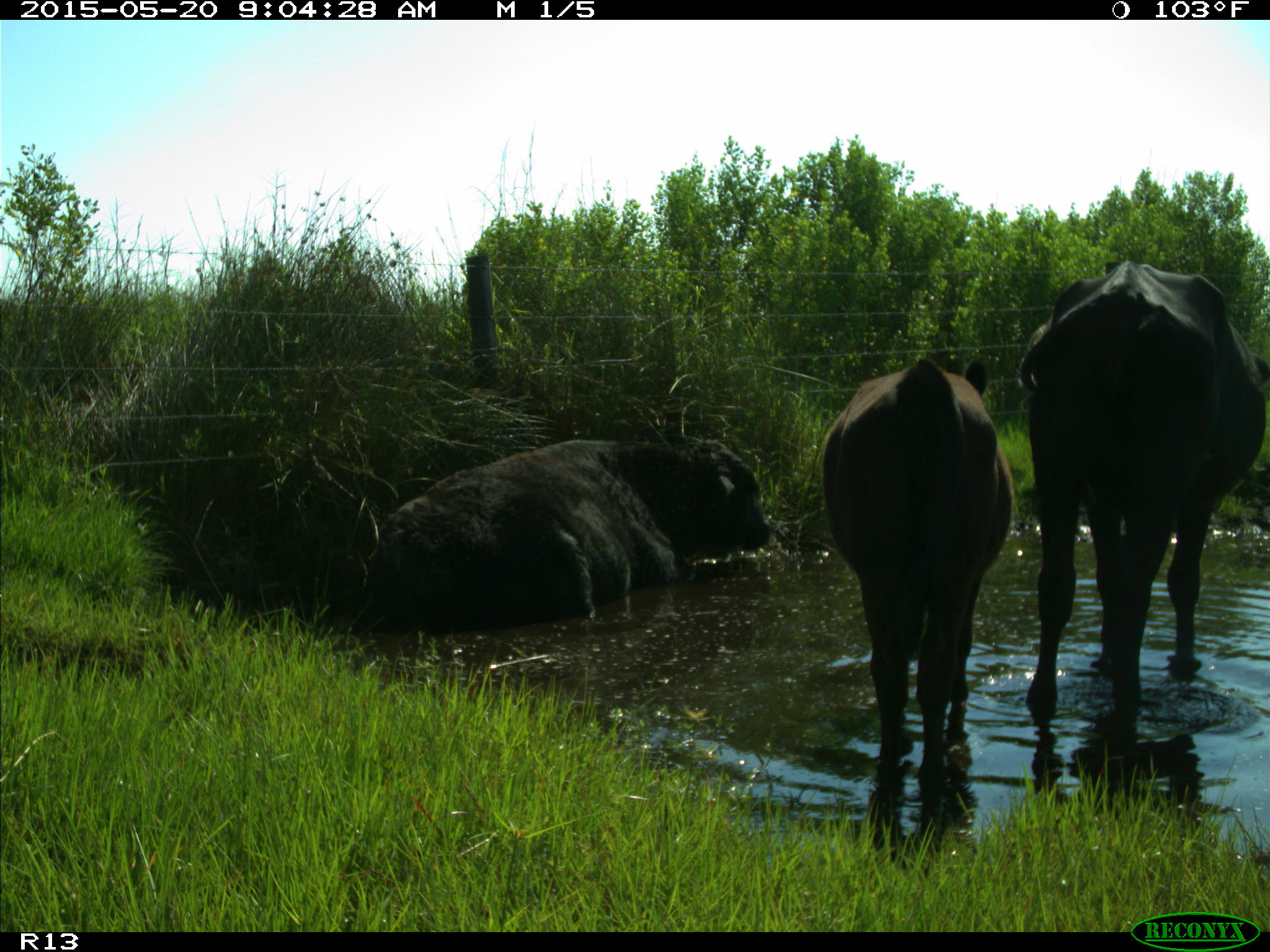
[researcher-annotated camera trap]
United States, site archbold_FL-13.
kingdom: Animalia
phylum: Chordata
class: Mammalia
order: Artiodactyla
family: Bovidae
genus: Bos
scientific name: Bos taurus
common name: domestic cow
Bos taurus (domestic cow).